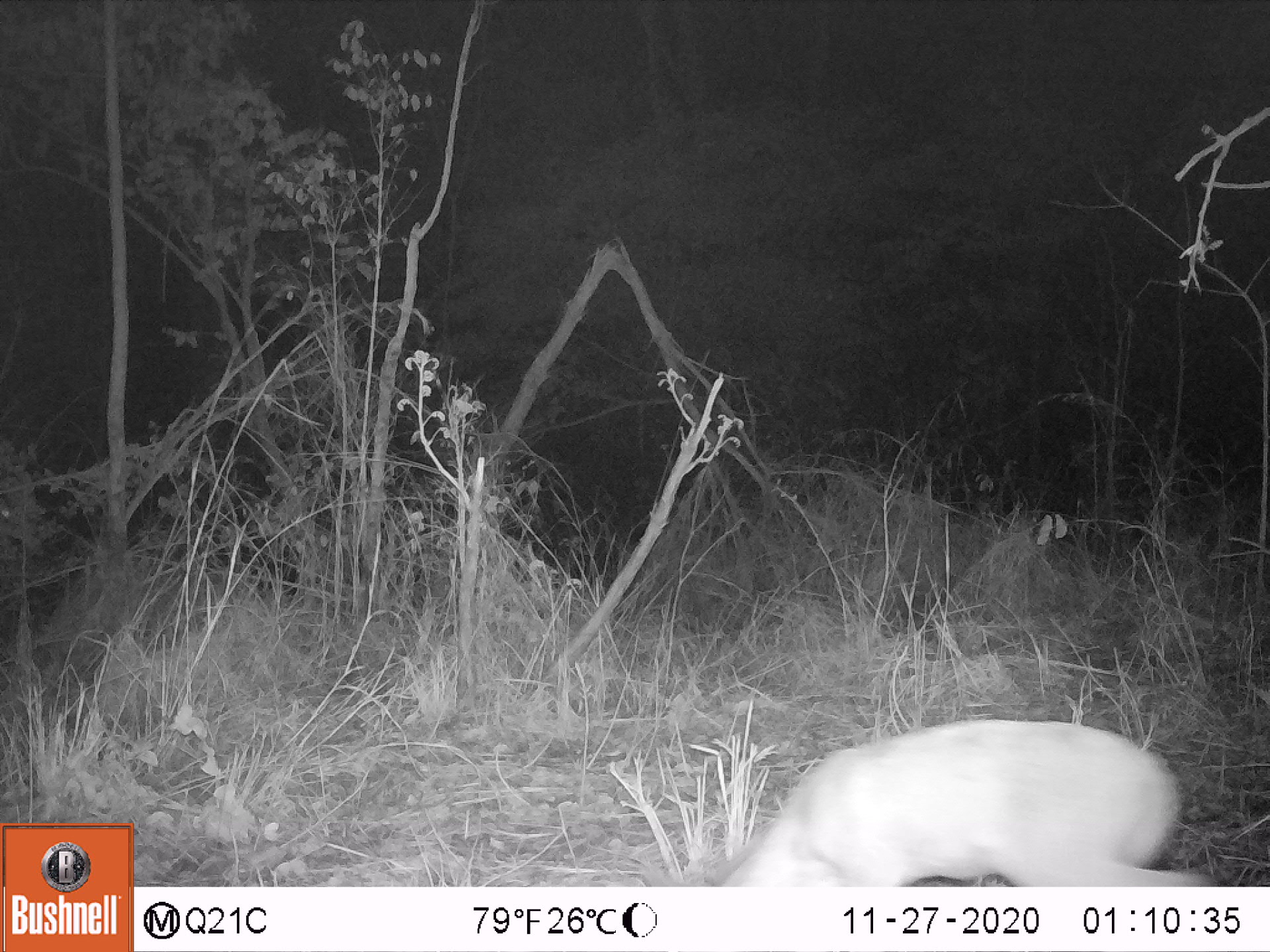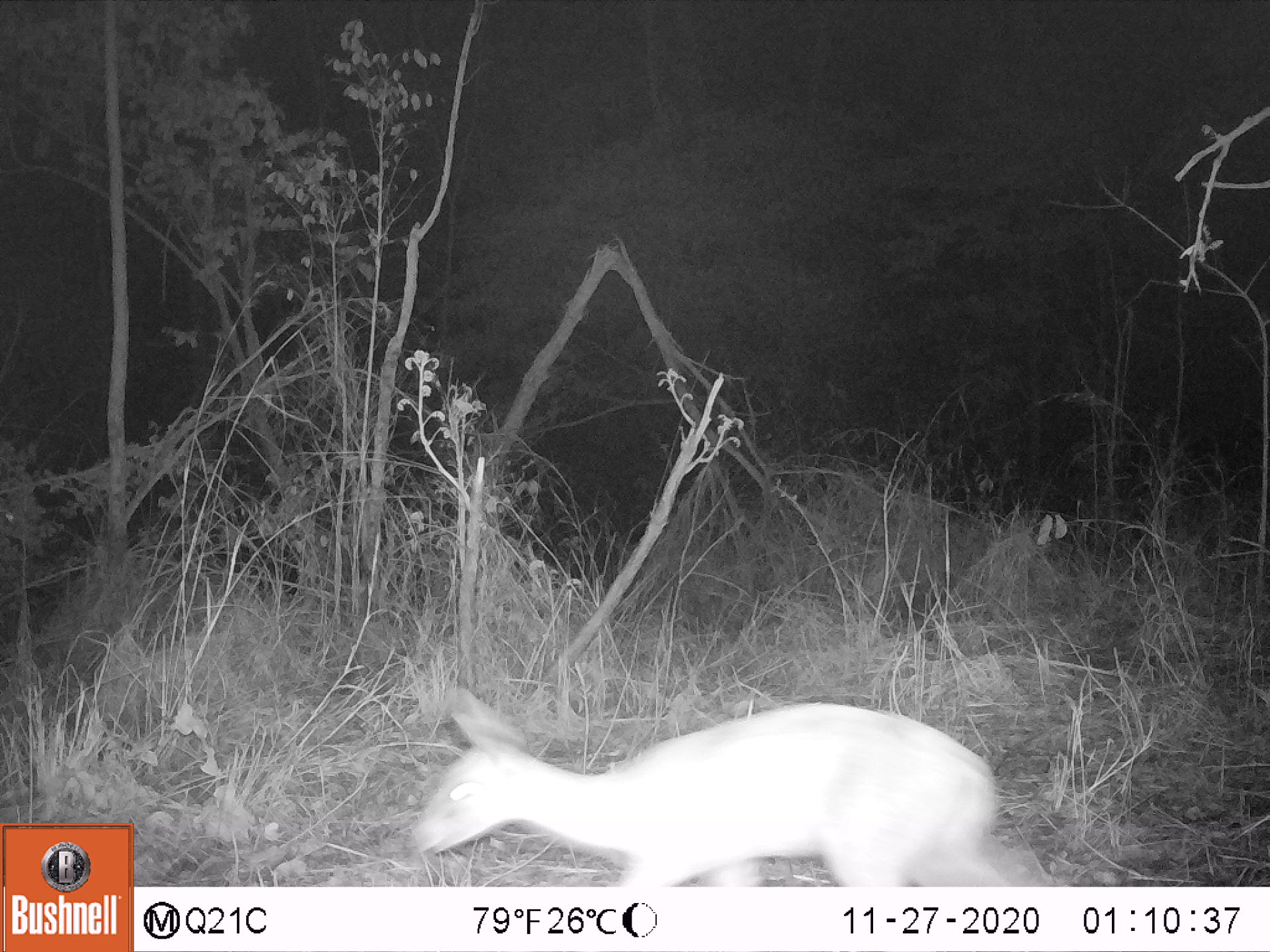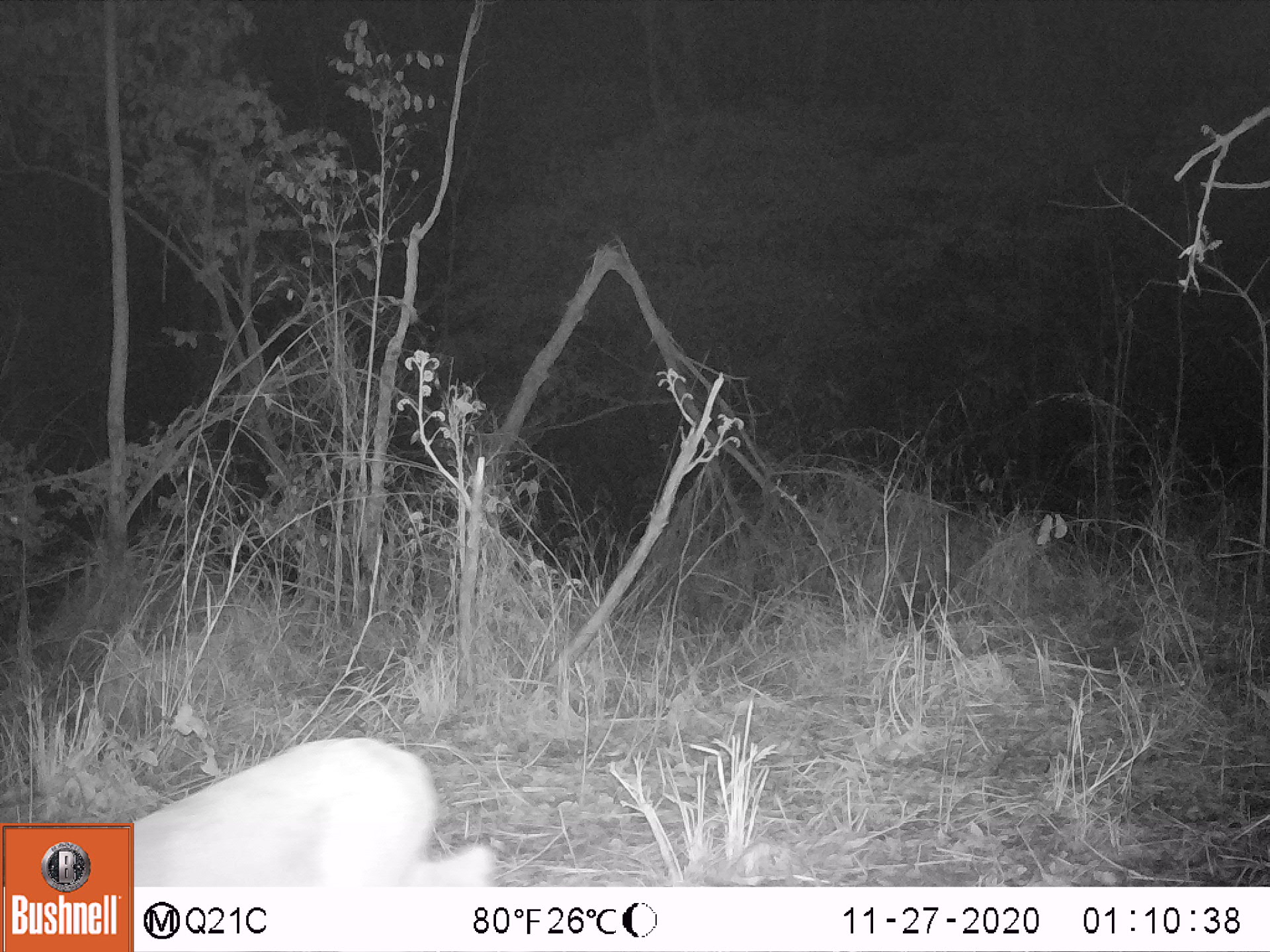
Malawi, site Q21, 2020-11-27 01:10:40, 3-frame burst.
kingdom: Animalia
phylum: Chordata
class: Mammalia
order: Artiodactyla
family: Bovidae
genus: Sylvicapra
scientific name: Sylvicapra grimmia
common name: common duiker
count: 1